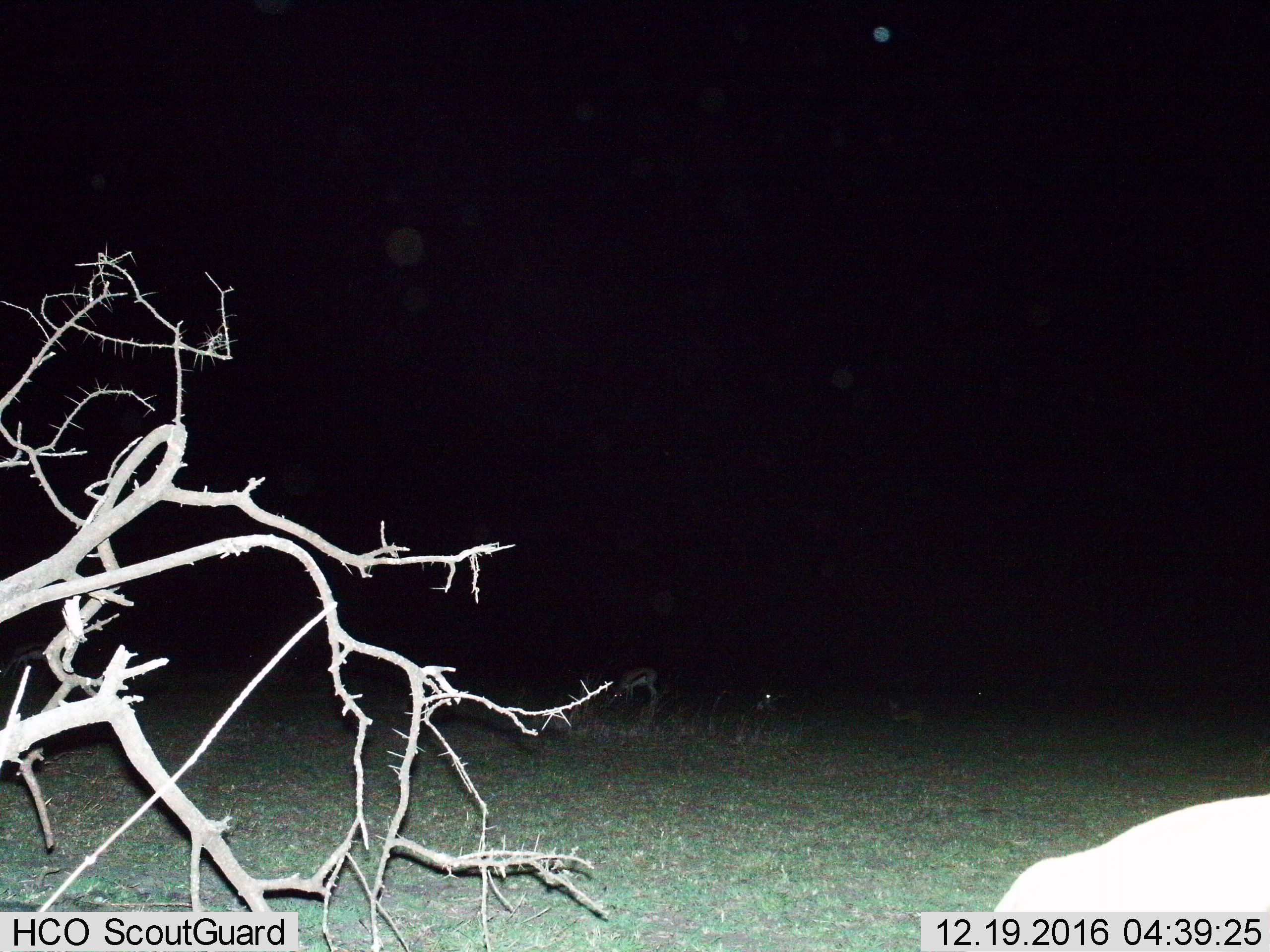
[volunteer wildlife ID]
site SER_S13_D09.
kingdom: Animalia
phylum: Chordata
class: Mammalia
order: Artiodactyla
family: Bovidae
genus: Eudorcas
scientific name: Eudorcas thomsonii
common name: thomson's gazelle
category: gazellethomsons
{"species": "gazellethomsons (thomson's gazelle) (Eudorcas thomsonii)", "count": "4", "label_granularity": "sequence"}